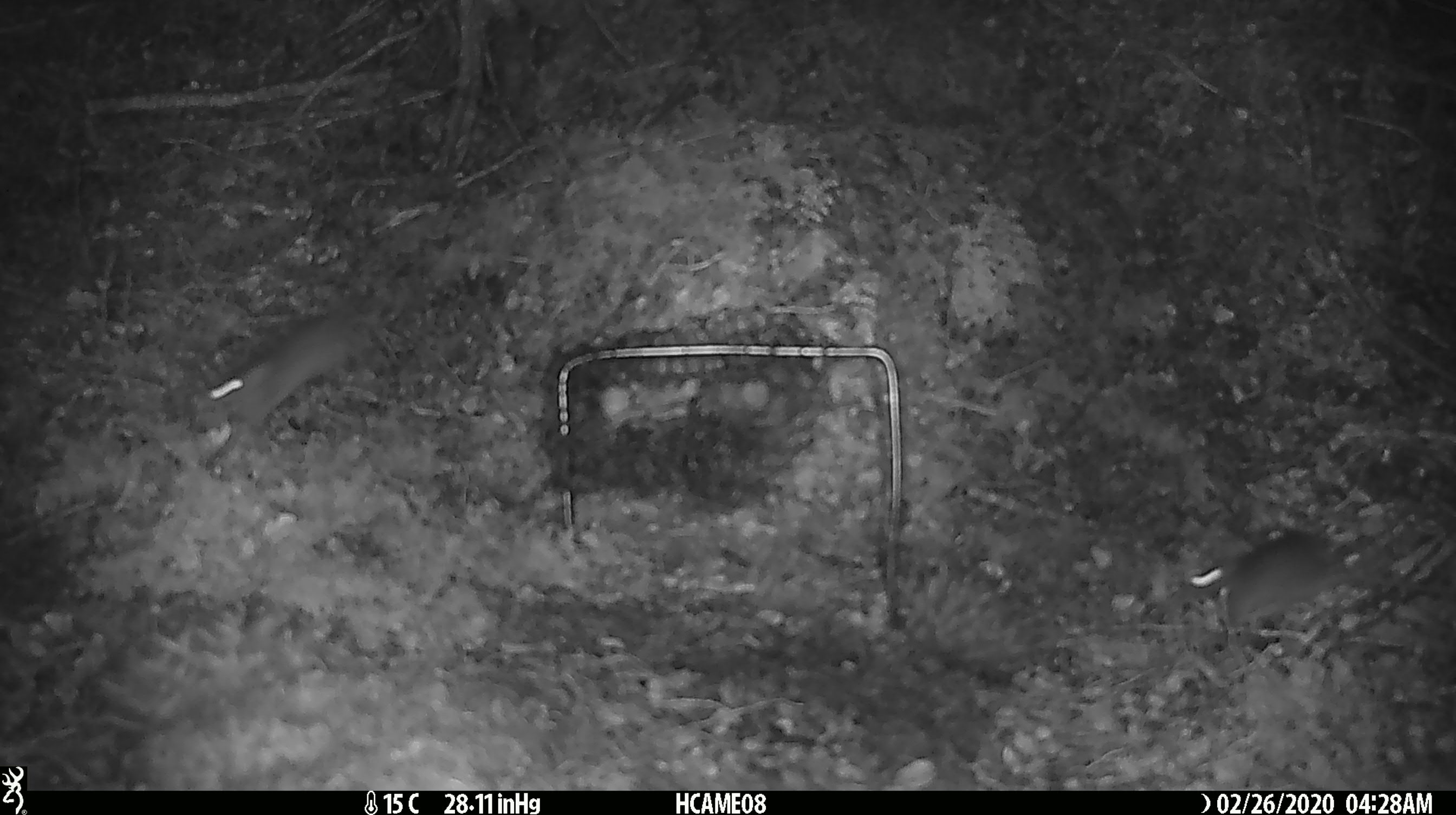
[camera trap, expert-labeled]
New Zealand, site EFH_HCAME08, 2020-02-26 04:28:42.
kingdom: Animalia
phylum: Chordata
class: Mammalia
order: Rodentia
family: Muridae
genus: Mus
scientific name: Mus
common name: mouse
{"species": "mouse (Mus)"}